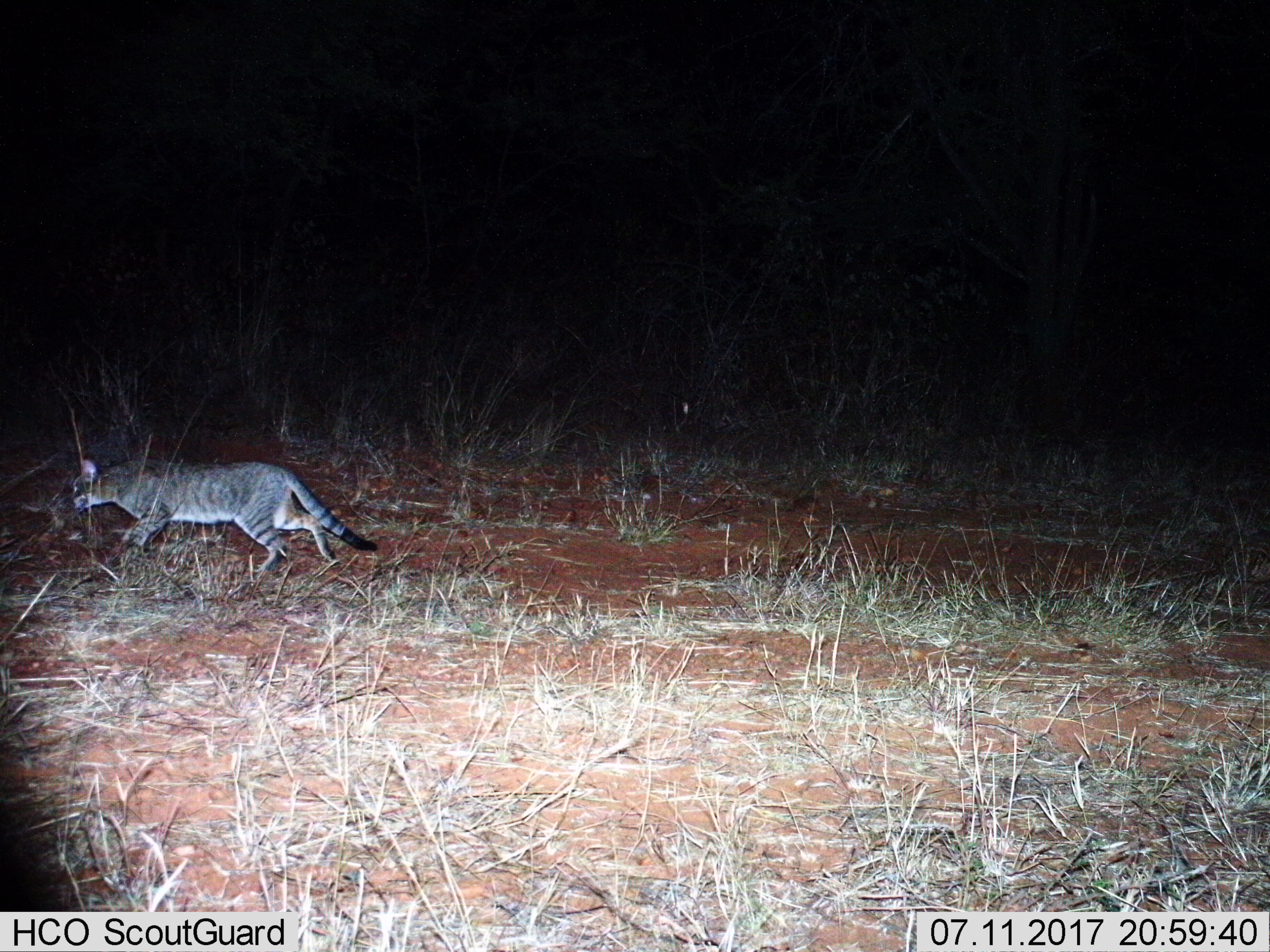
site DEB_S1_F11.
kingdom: Animalia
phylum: Chordata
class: Mammalia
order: Carnivora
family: Felidae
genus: Felis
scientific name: Felis lybica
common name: african wild cat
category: africanwildcat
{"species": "africanwildcat (african wild cat) (Felis lybica)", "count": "1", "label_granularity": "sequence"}